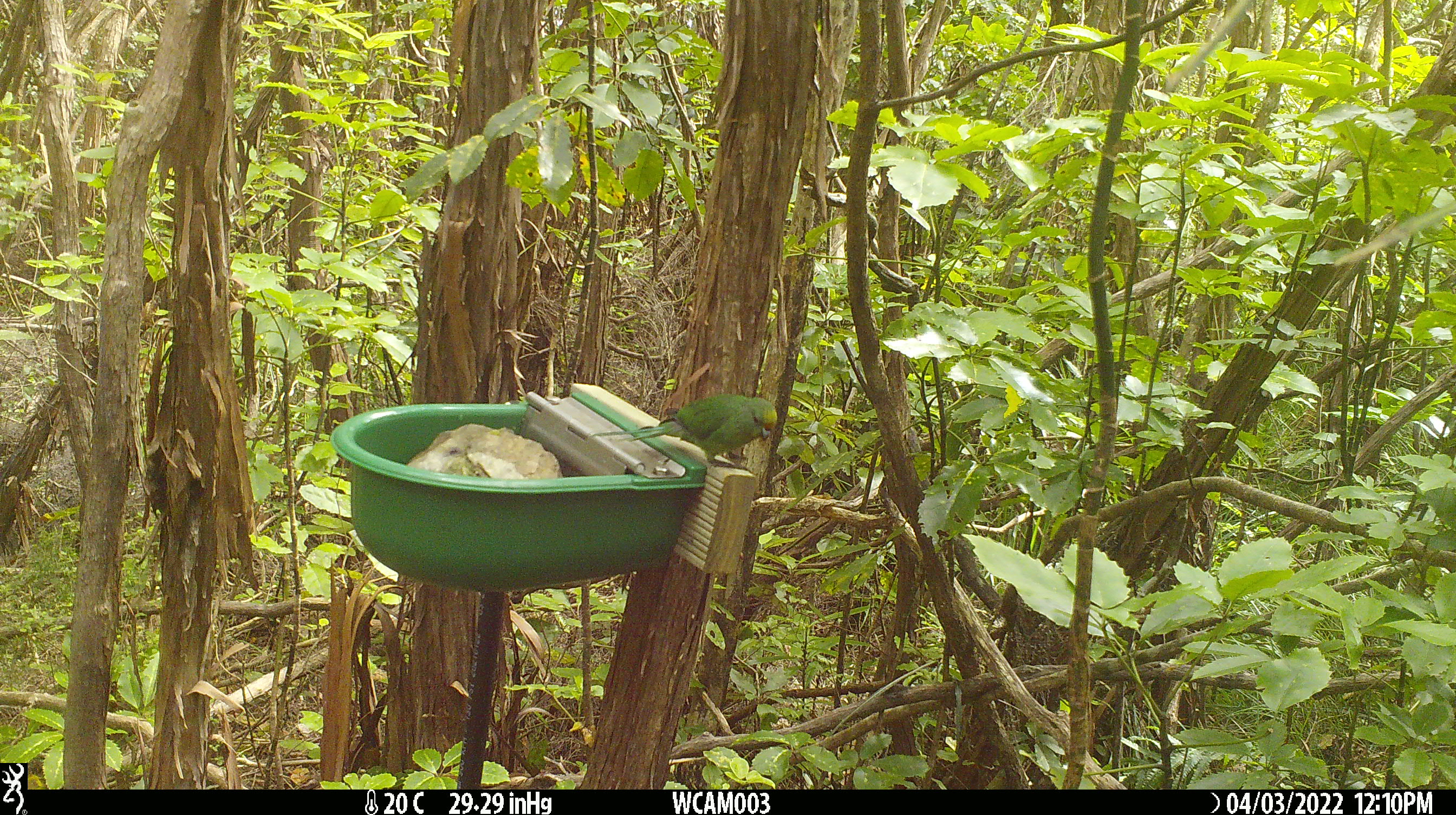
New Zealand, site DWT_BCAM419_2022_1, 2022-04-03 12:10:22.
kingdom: Animalia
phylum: Chordata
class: Aves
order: Psittaciformes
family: Psittaculidae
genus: Cyanoramphus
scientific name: Cyanoramphus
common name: parakeet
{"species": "parakeet (Cyanoramphus)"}